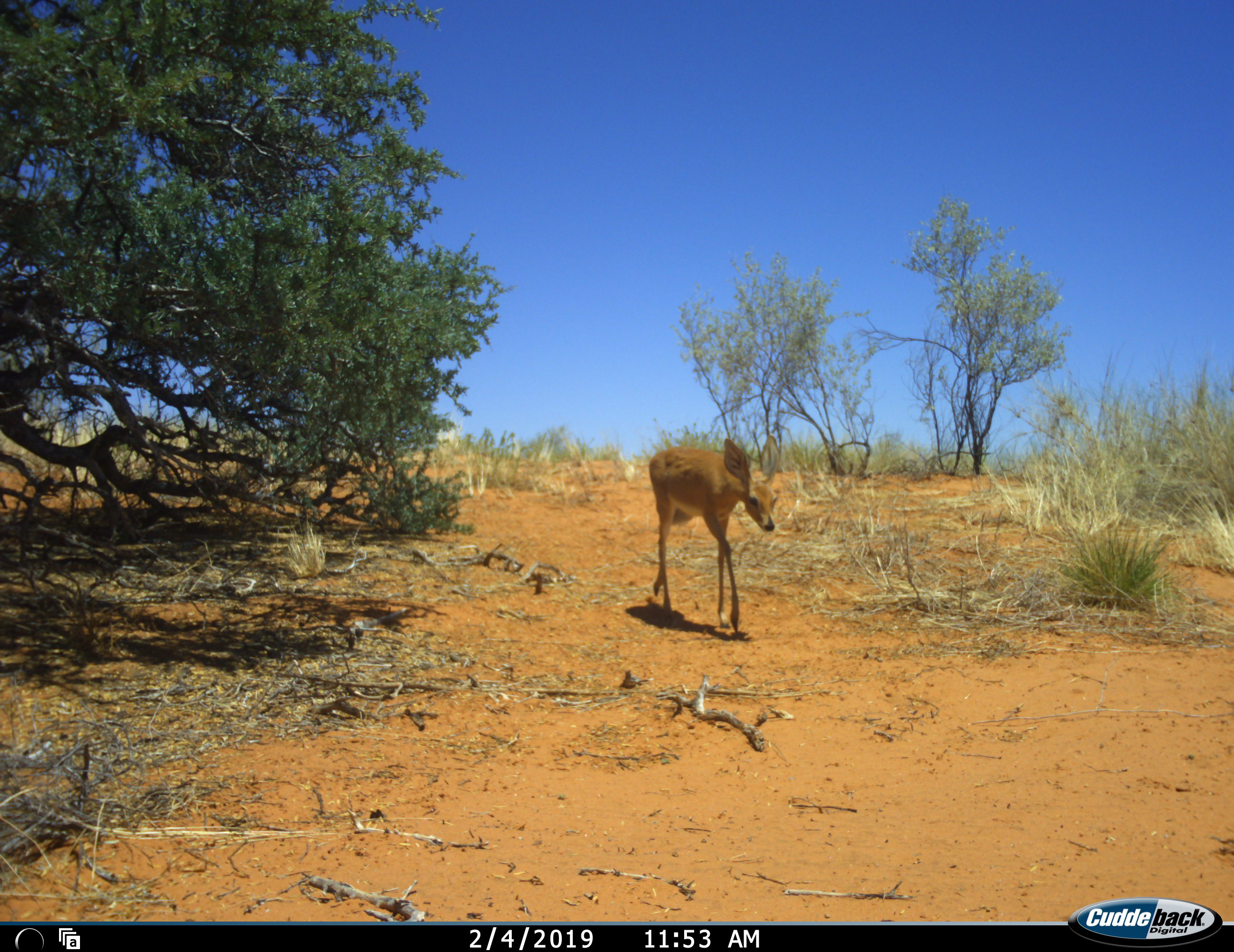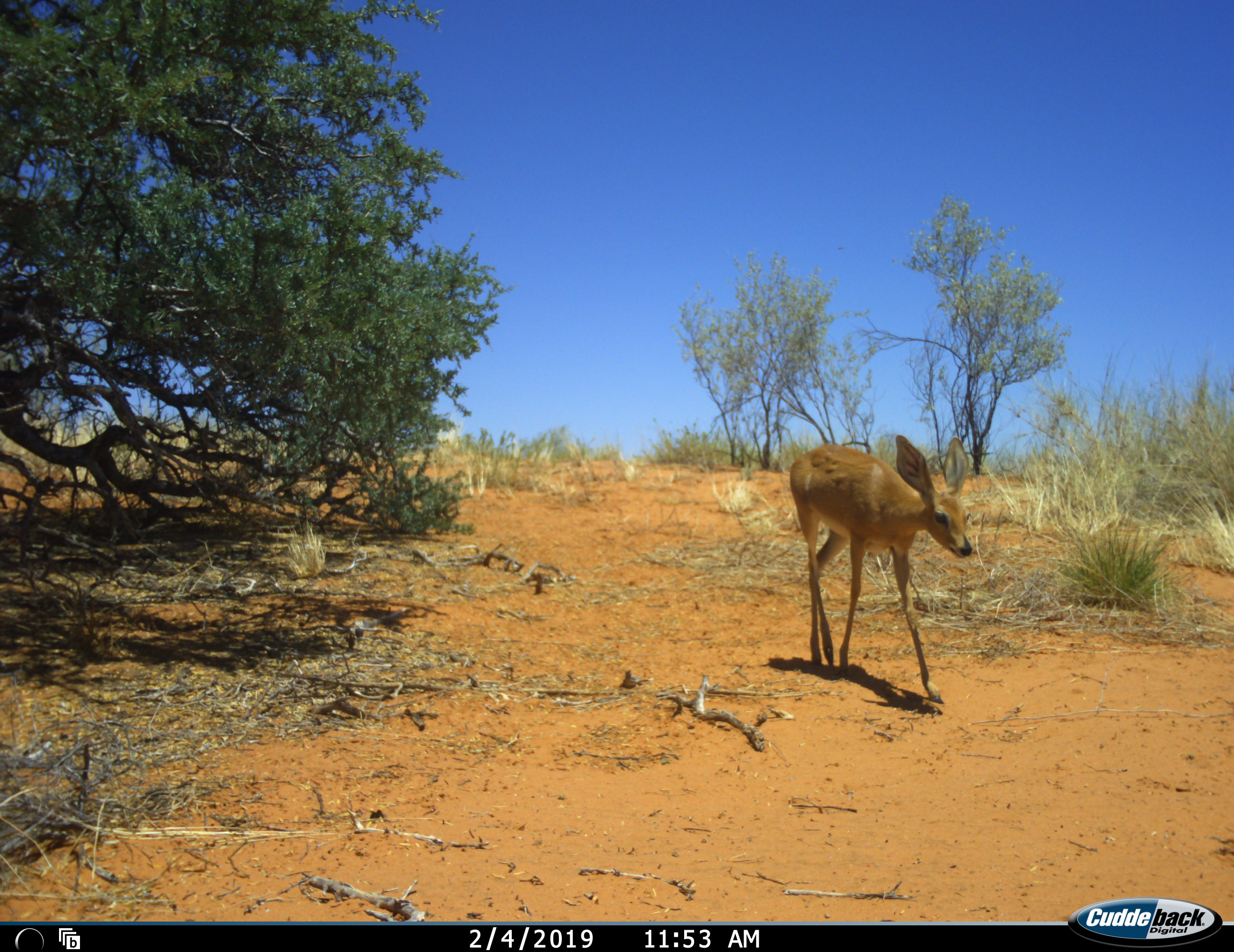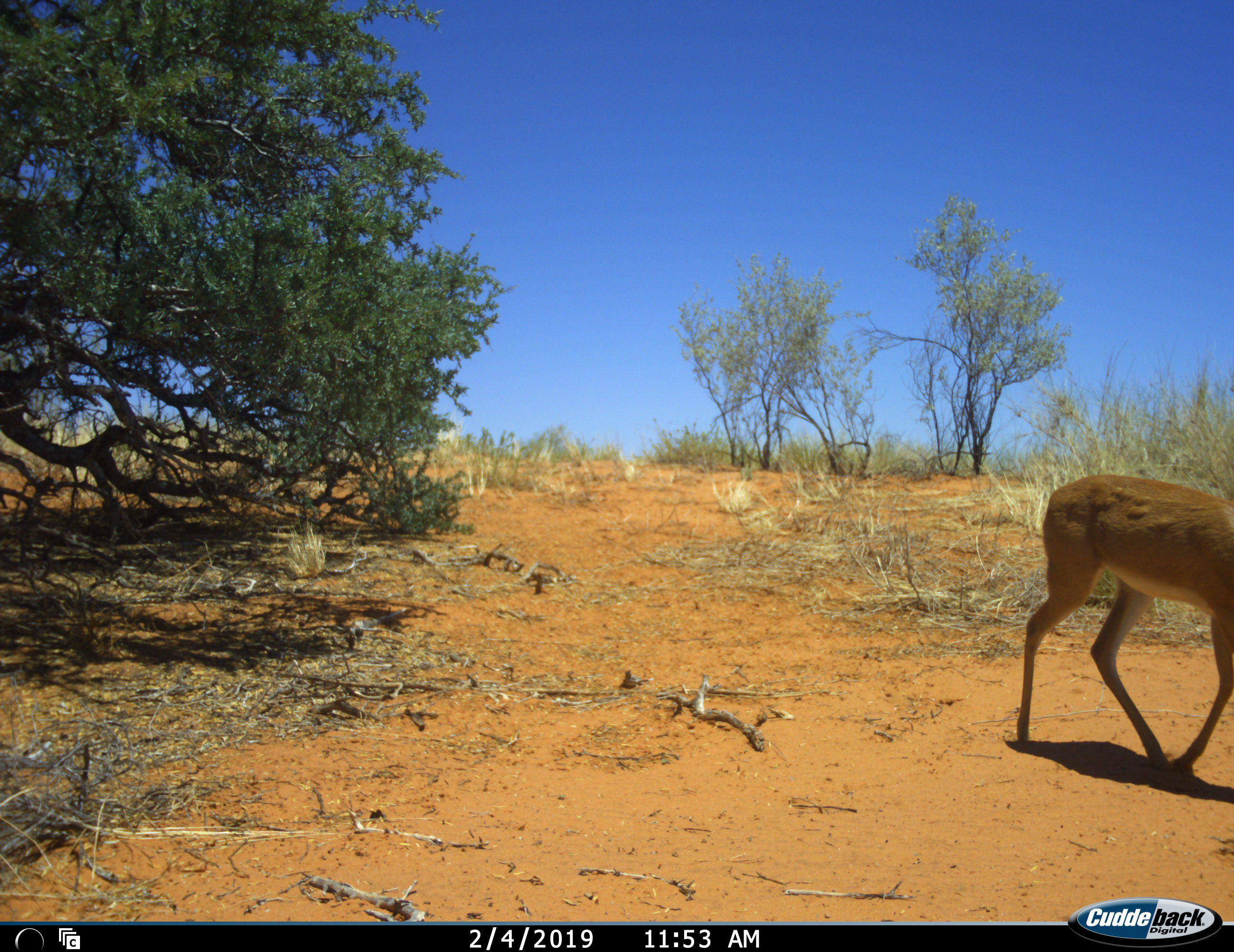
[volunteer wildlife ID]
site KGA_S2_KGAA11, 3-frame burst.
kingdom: Animalia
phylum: Chordata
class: Mammalia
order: Artiodactyla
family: Bovidae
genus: Raphicerus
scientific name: Raphicerus campestris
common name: steenbok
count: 1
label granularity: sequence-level